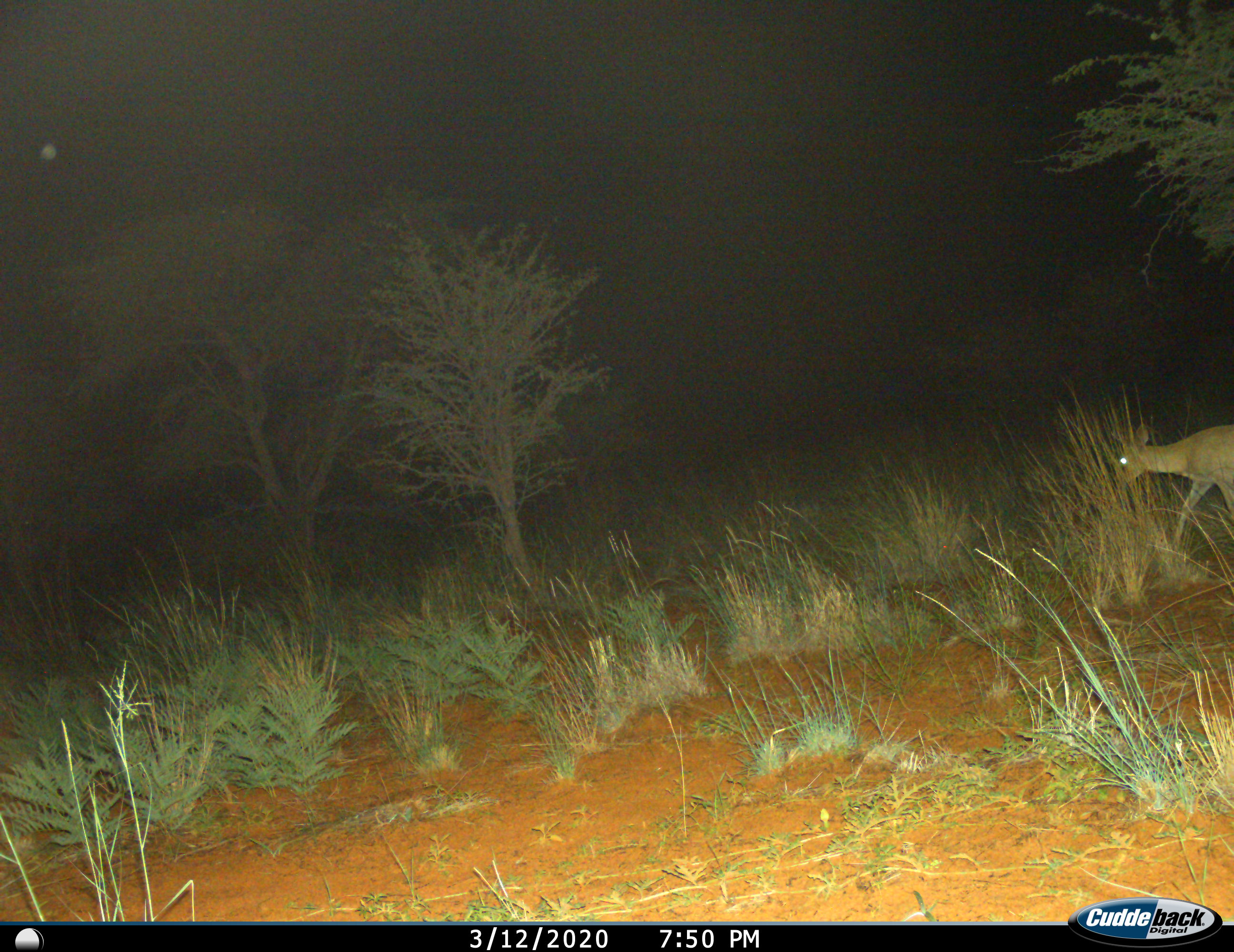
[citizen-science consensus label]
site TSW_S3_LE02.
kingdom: Animalia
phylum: Chordata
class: Mammalia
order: Artiodactyla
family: Bovidae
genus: Sylvicapra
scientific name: Sylvicapra grimmia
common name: common duiker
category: duikercommongrey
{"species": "duikercommongrey (common duiker) (Sylvicapra grimmia)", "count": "1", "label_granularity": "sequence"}